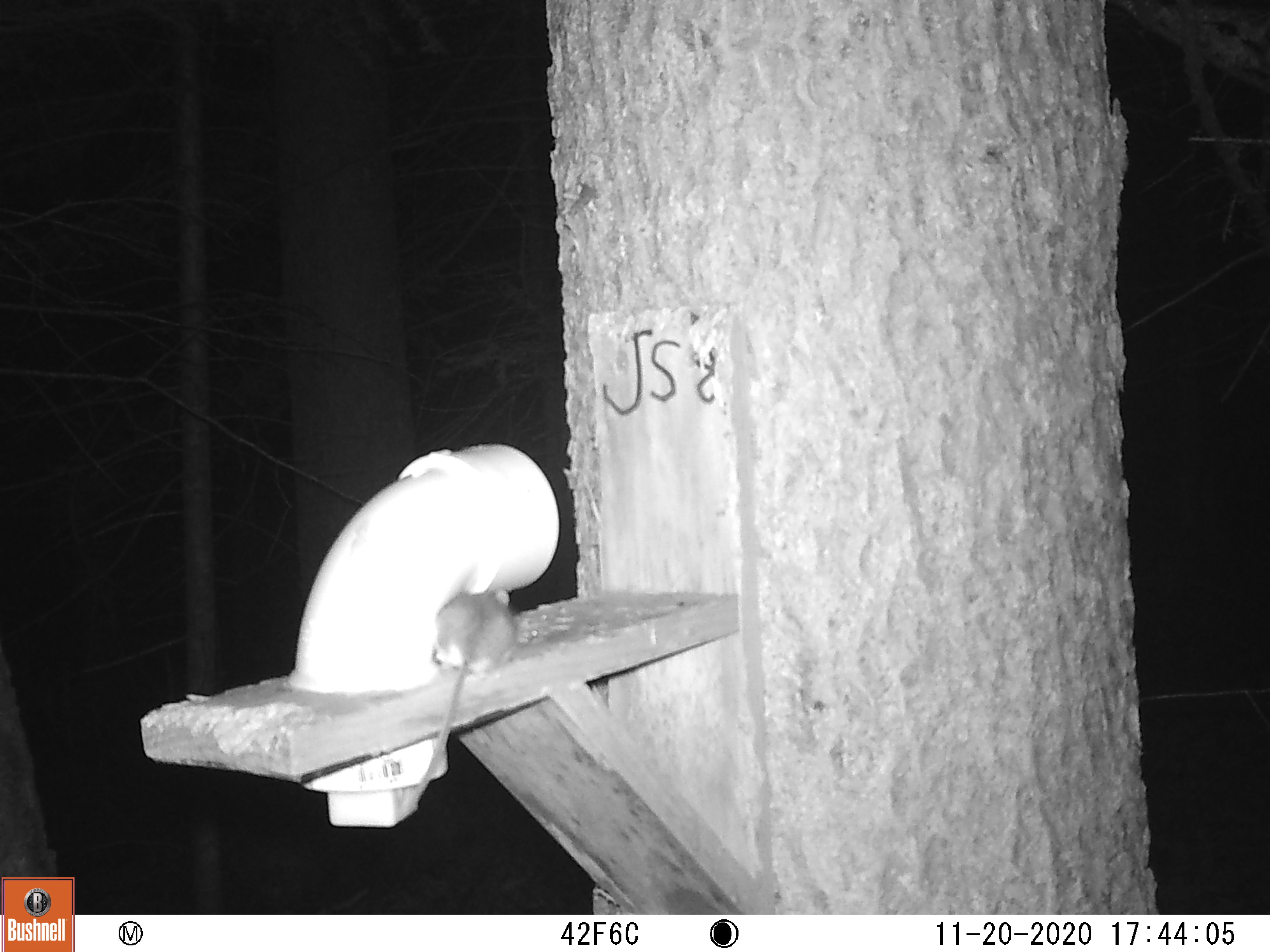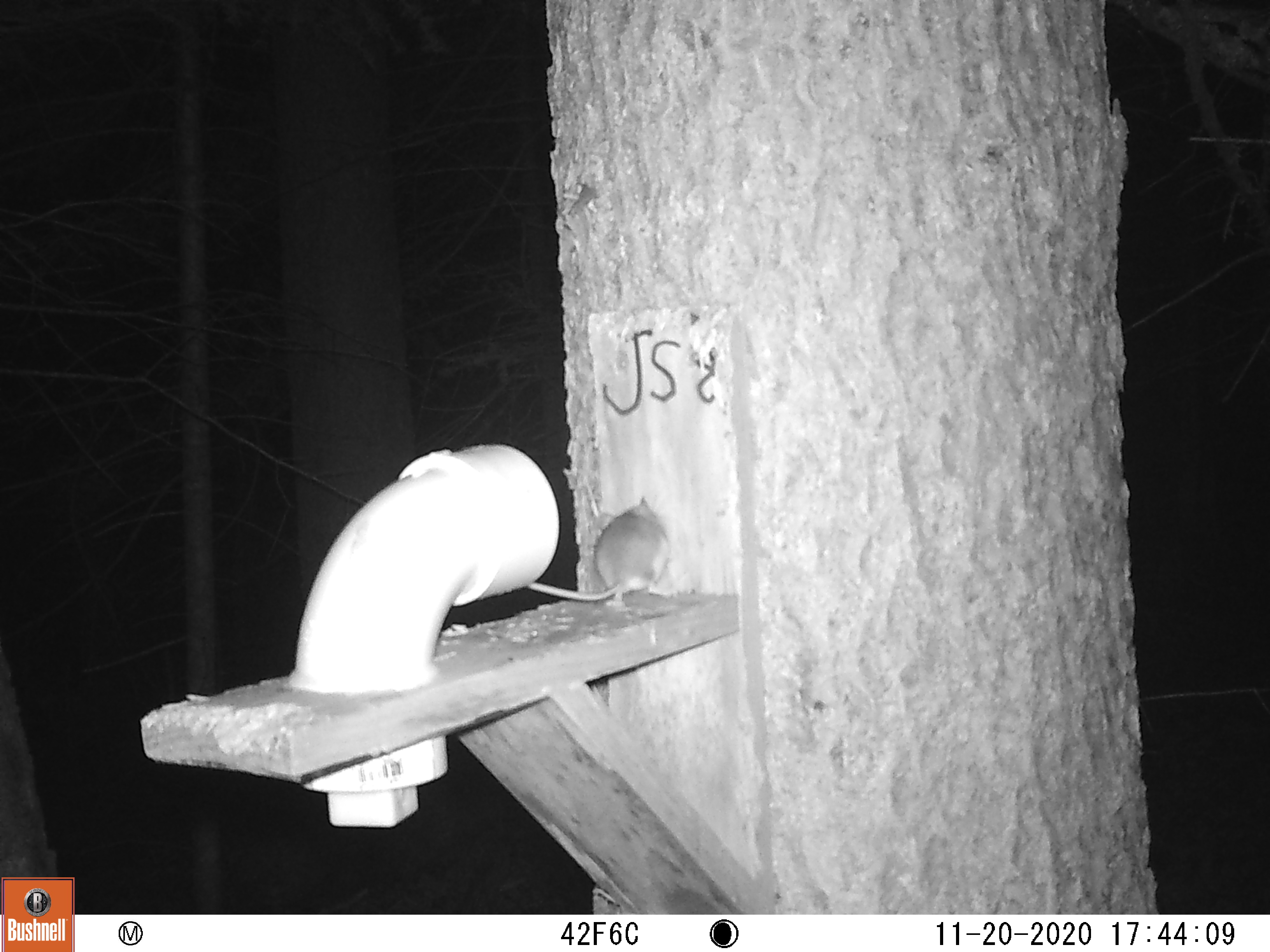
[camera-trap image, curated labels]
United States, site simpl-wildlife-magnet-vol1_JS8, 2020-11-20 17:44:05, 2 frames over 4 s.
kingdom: Animalia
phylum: Chordata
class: Mammalia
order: Rodentia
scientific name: Rodentia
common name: mouse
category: mouse sp.